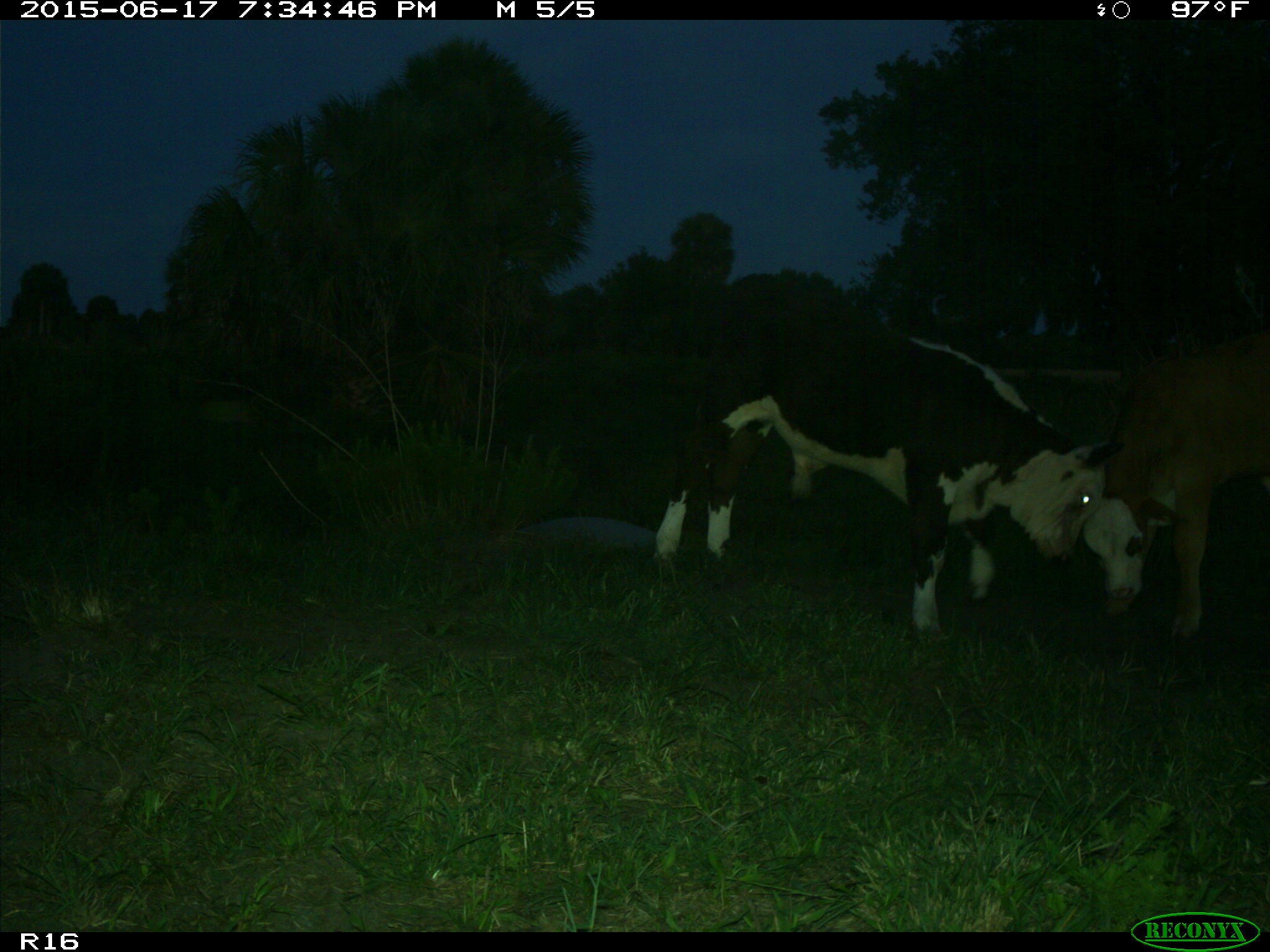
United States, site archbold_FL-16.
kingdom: Animalia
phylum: Chordata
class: Mammalia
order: Artiodactyla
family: Bovidae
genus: Bos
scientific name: Bos taurus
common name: domestic cow